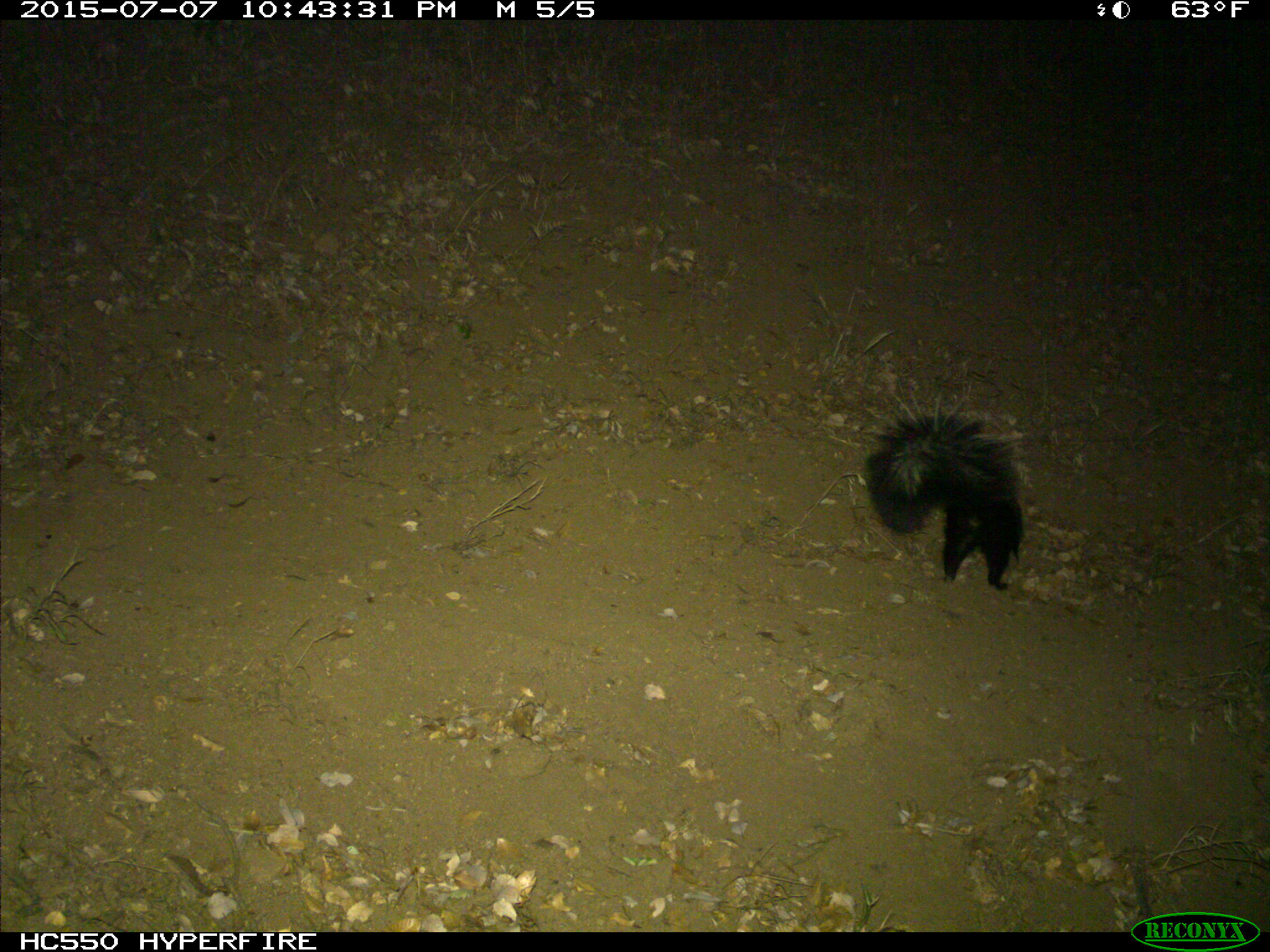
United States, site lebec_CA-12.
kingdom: Animalia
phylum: Chordata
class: Mammalia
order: Carnivora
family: Mephitidae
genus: Mephitis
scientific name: Mephitis mephitis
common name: striped skunk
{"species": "Mephitis mephitis (striped skunk)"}